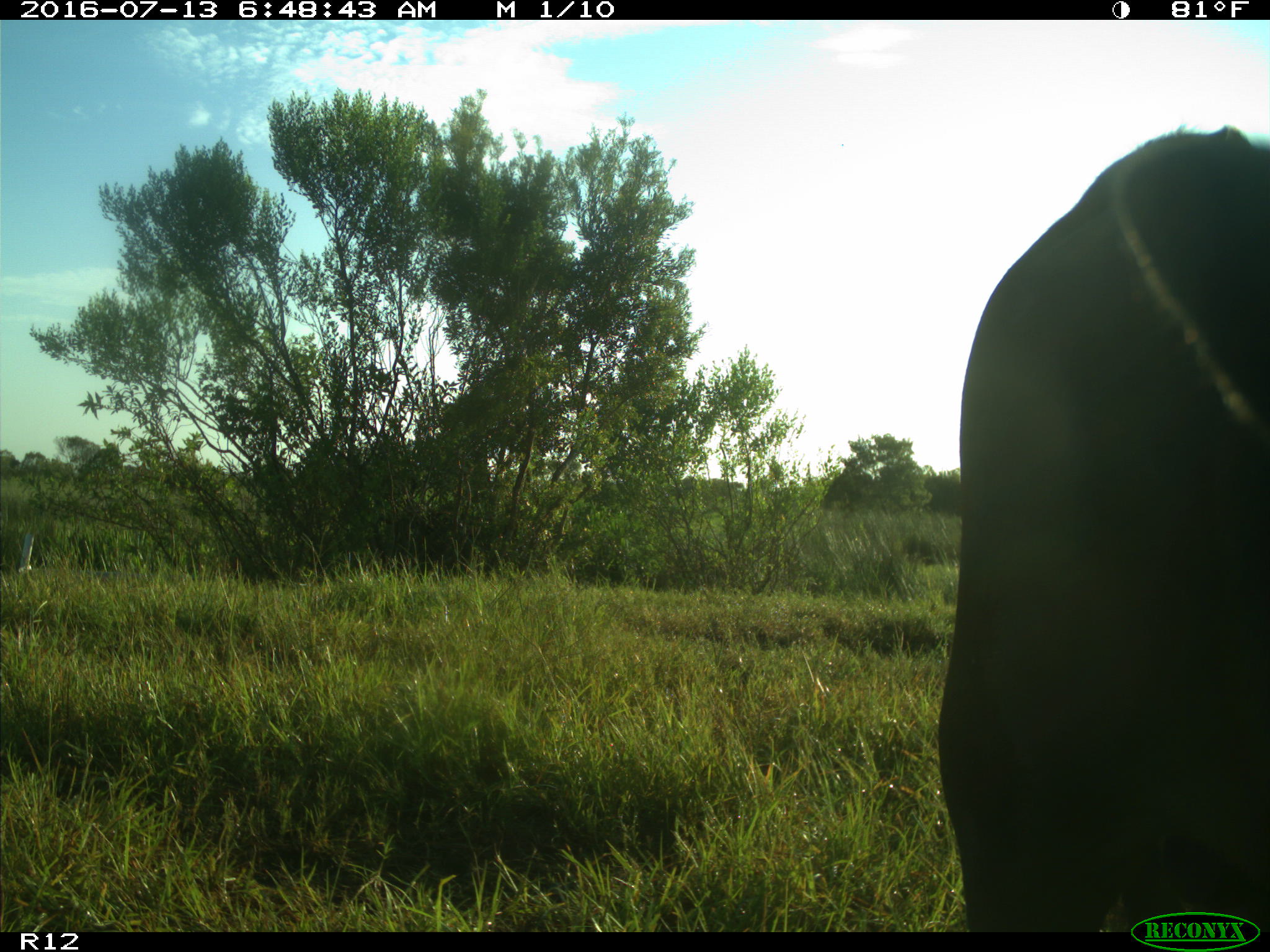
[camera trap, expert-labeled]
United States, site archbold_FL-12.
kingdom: Animalia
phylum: Chordata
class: Mammalia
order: Artiodactyla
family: Bovidae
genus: Bos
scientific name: Bos taurus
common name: domestic cow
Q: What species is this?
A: Bos taurus (domestic cow).